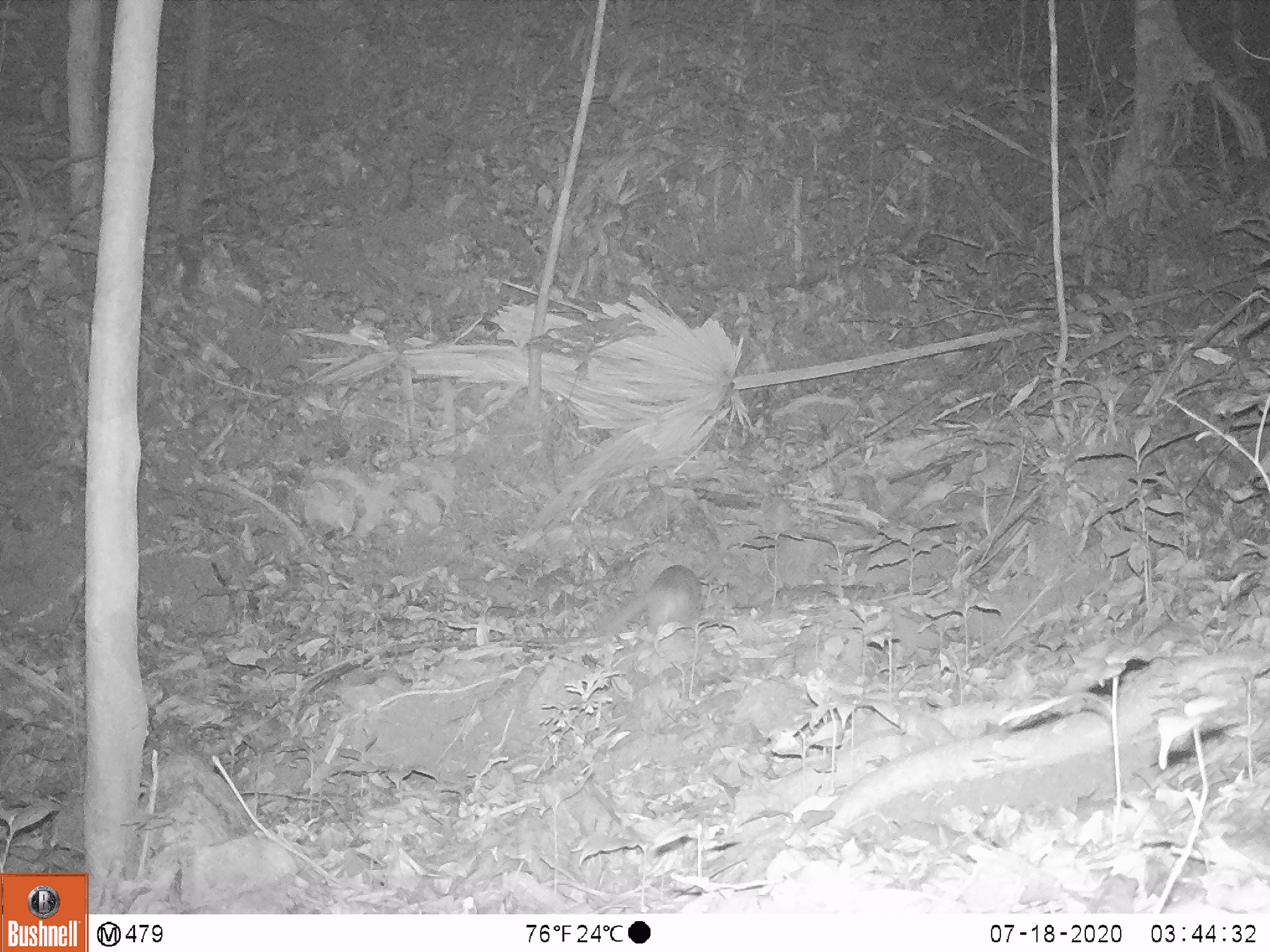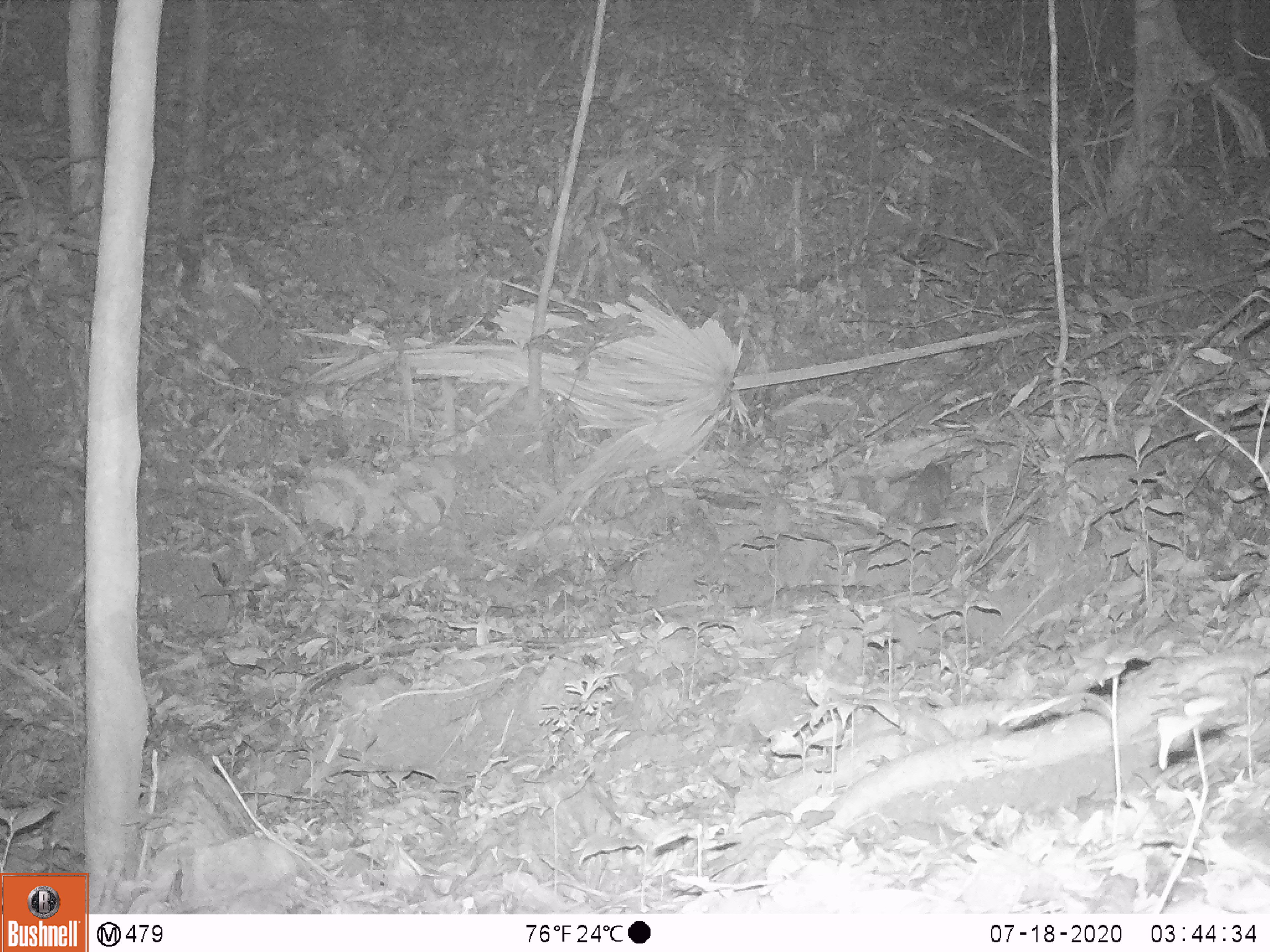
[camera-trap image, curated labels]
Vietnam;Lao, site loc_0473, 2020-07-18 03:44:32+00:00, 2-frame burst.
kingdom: Animalia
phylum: Chordata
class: Mammalia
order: Rodentia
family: Muridae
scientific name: Muridae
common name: old-world mice and rats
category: unidentified murid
Unidentified murid (old-world mice and rats) (Muridae). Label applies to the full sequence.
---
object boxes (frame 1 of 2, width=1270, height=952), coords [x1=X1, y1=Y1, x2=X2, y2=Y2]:
unidentified murid: [x1=597, y1=563, x2=703, y2=643]